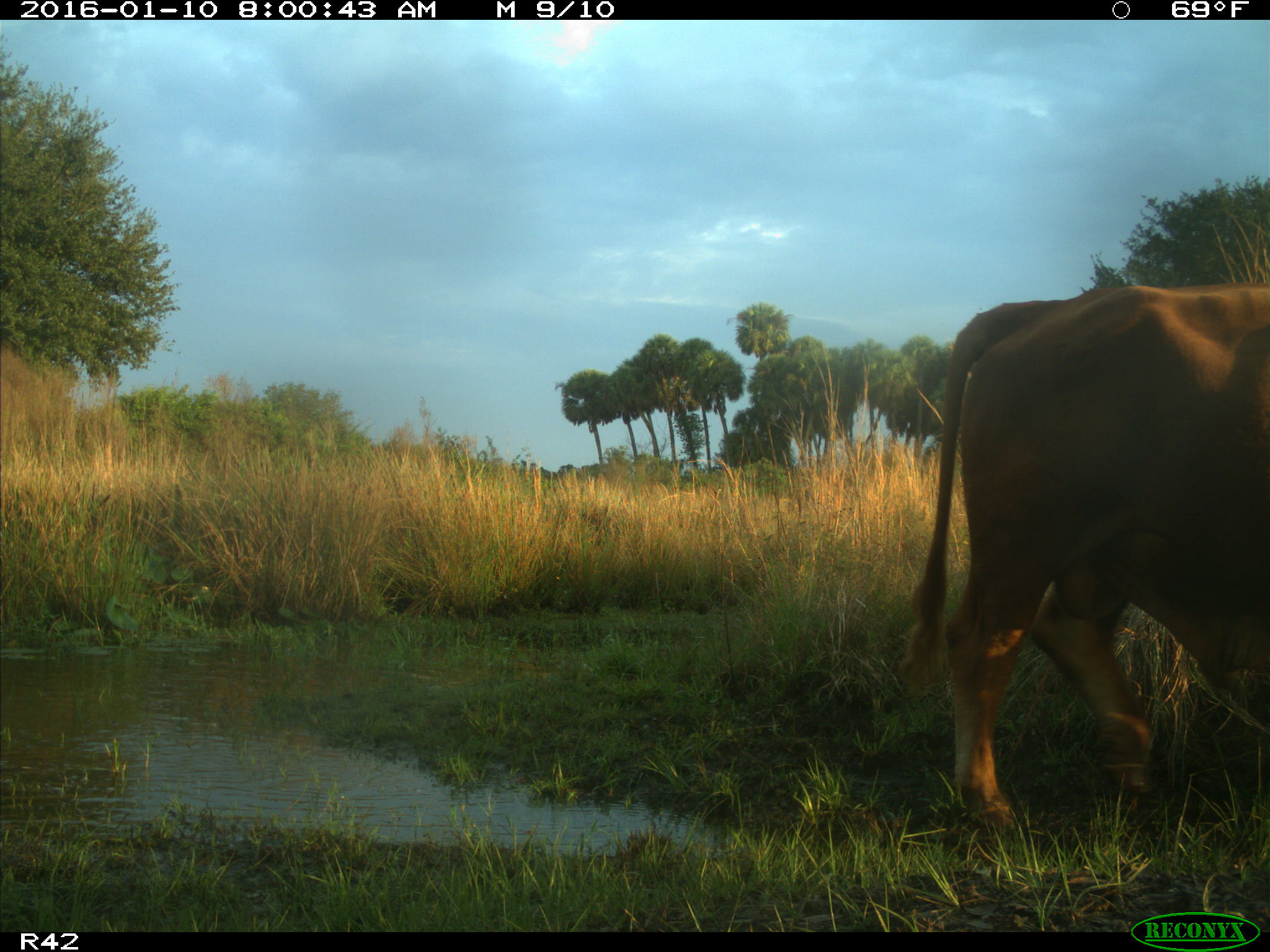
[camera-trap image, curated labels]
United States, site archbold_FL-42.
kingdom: Animalia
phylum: Chordata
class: Mammalia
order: Artiodactyla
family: Bovidae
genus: Bos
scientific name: Bos taurus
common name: domestic cow